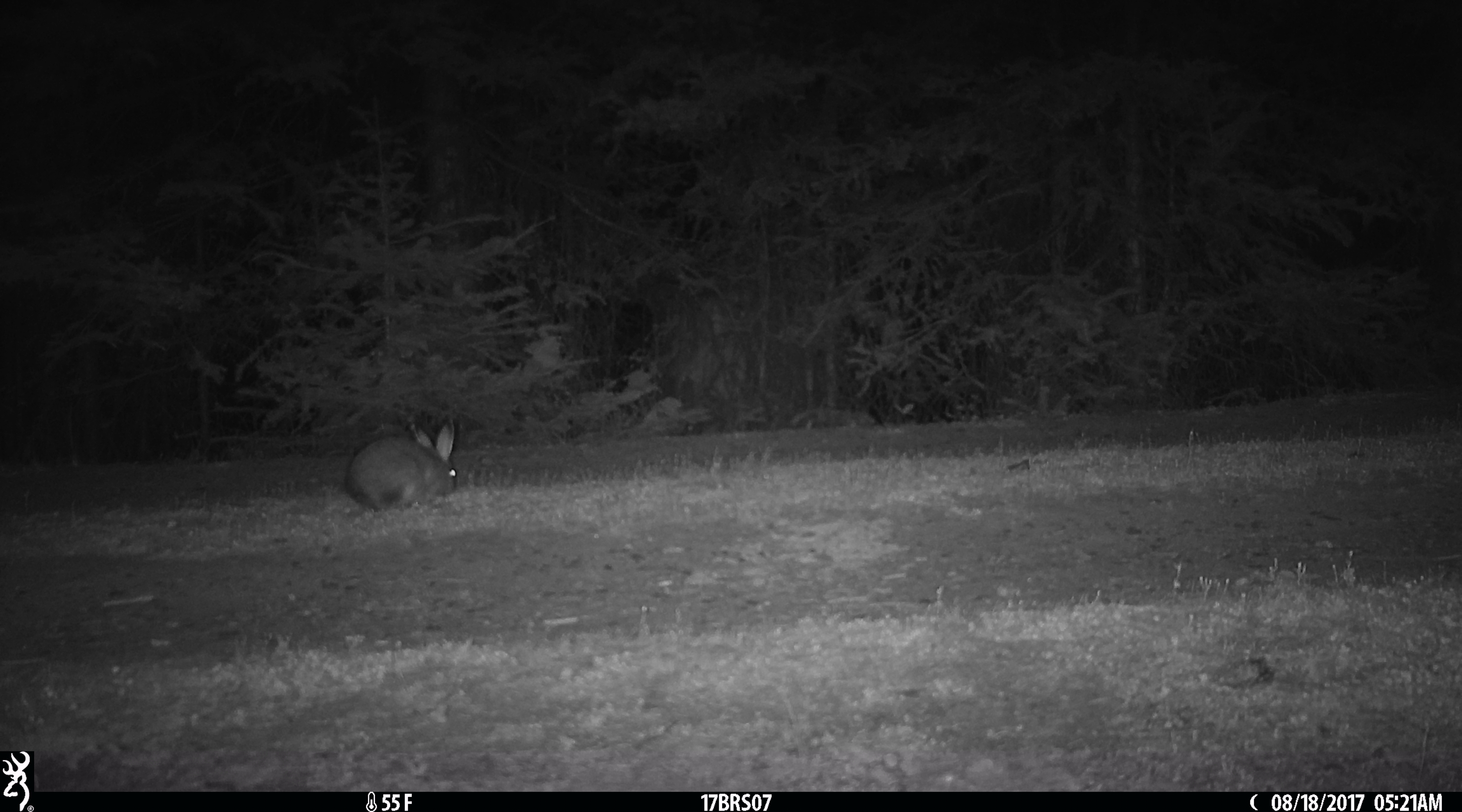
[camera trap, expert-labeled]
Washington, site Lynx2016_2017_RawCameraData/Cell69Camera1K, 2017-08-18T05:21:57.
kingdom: Animalia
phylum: Chordata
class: Mammalia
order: Lagomorpha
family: Leporidae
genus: Lepus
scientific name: Lepus americanus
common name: snowshoe hare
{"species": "Lepus americanus (snowshoe hare)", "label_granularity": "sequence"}